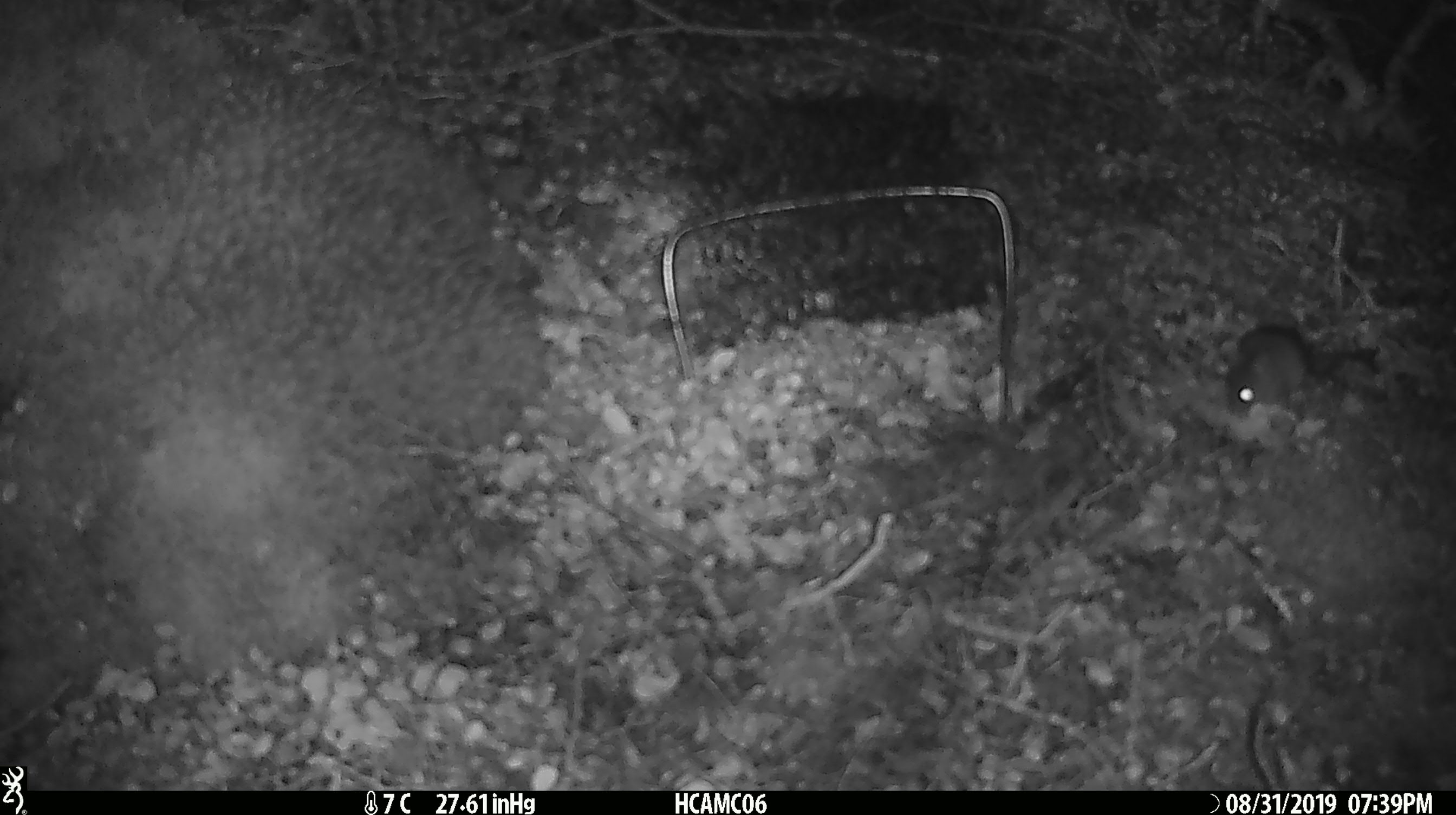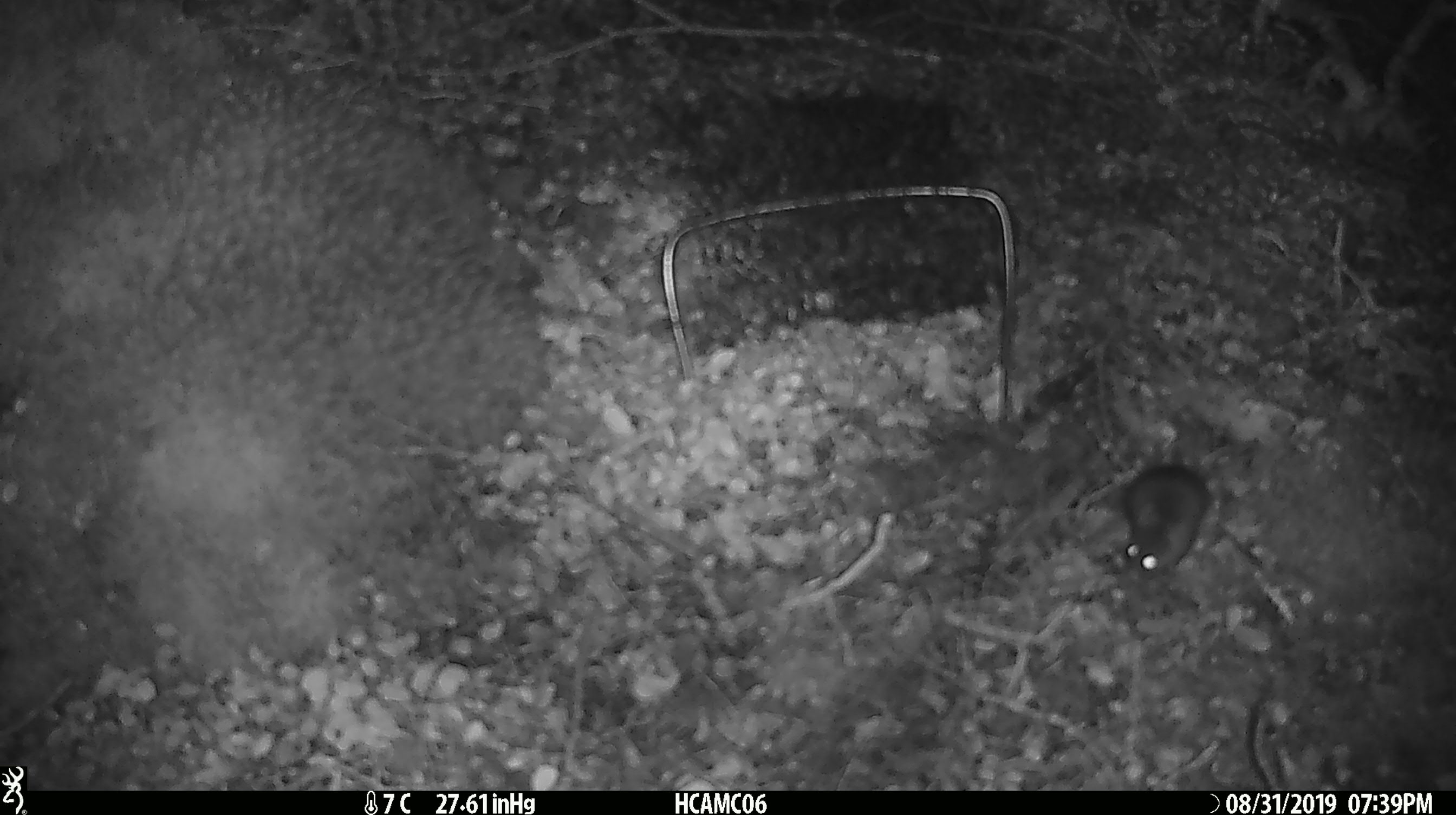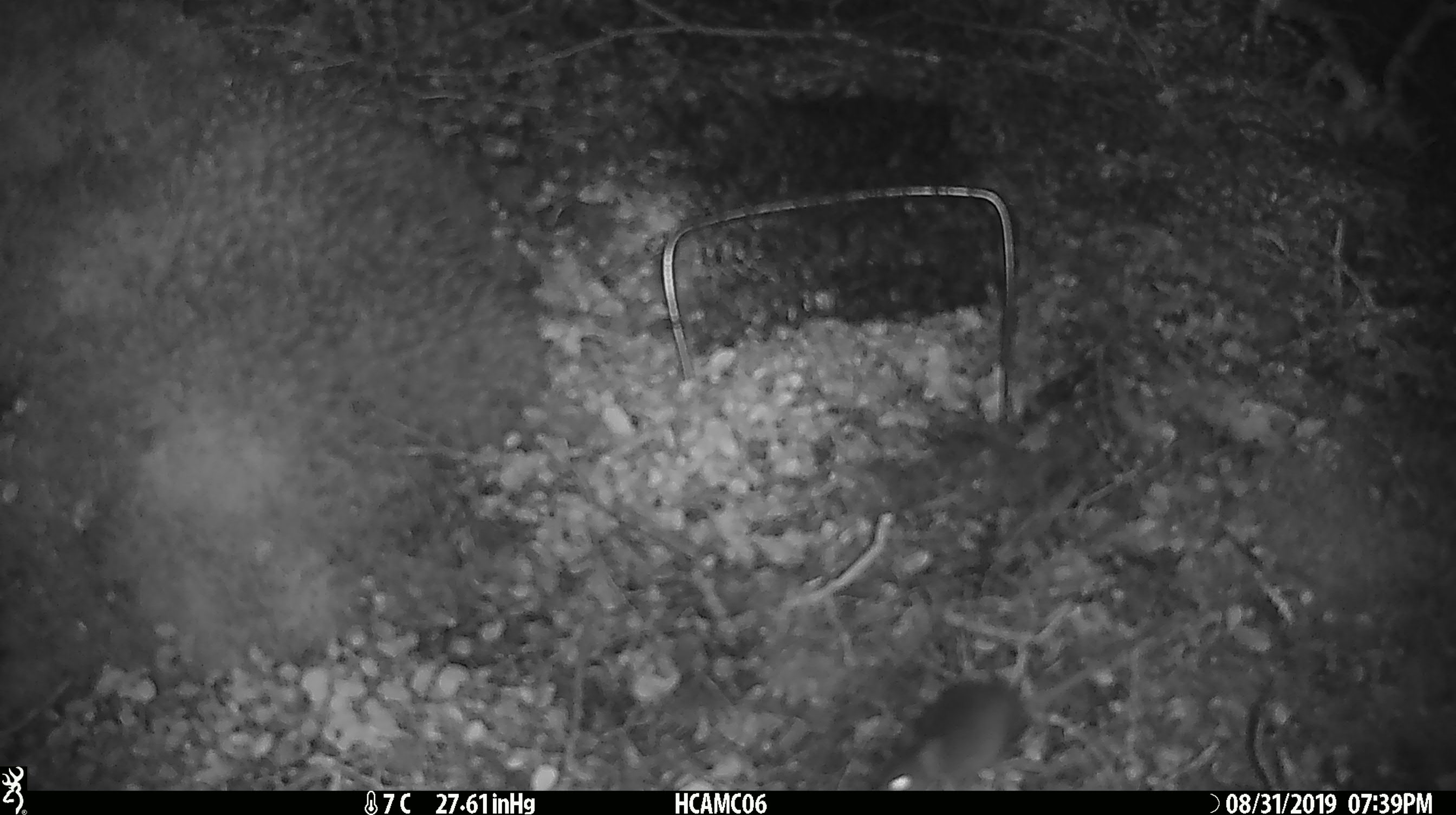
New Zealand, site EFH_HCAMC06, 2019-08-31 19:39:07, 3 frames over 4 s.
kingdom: Animalia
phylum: Chordata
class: Mammalia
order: Rodentia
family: Muridae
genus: Mus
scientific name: Mus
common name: mouse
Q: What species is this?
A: Mouse (Mus).